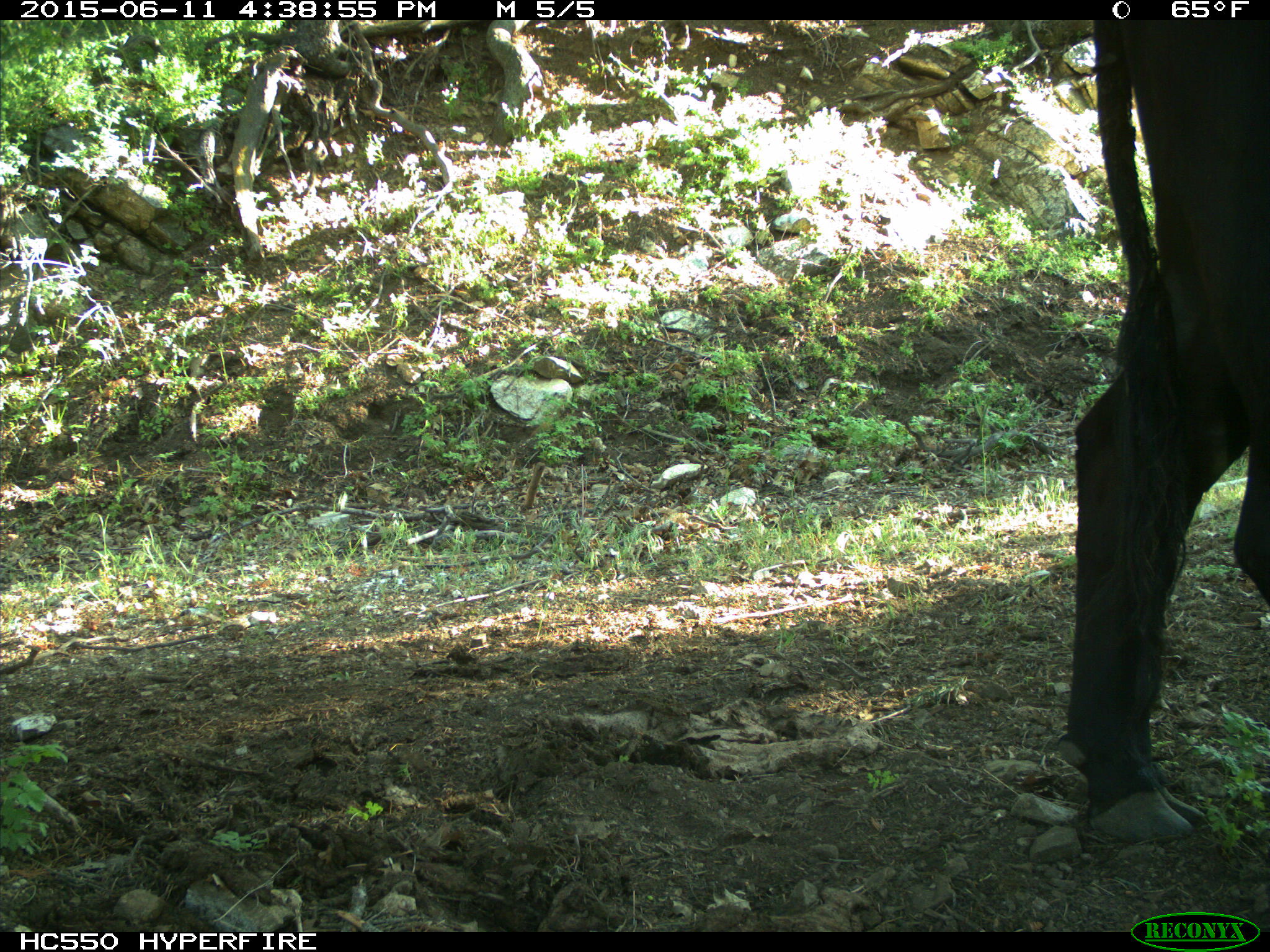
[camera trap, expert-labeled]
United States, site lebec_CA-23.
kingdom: Animalia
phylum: Chordata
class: Mammalia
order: Artiodactyla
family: Bovidae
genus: Bos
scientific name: Bos taurus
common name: domestic cow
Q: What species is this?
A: Bos taurus (domestic cow).